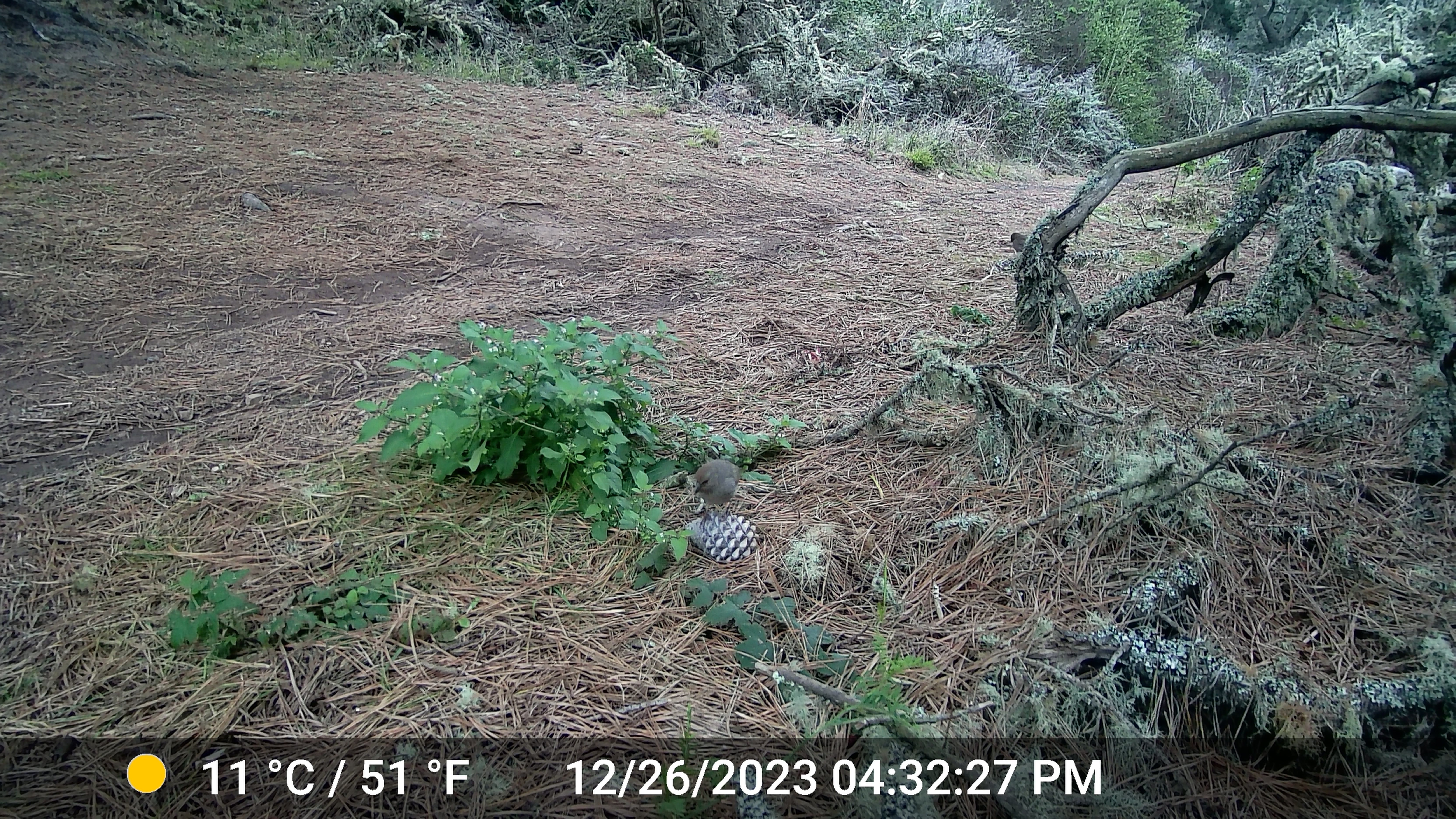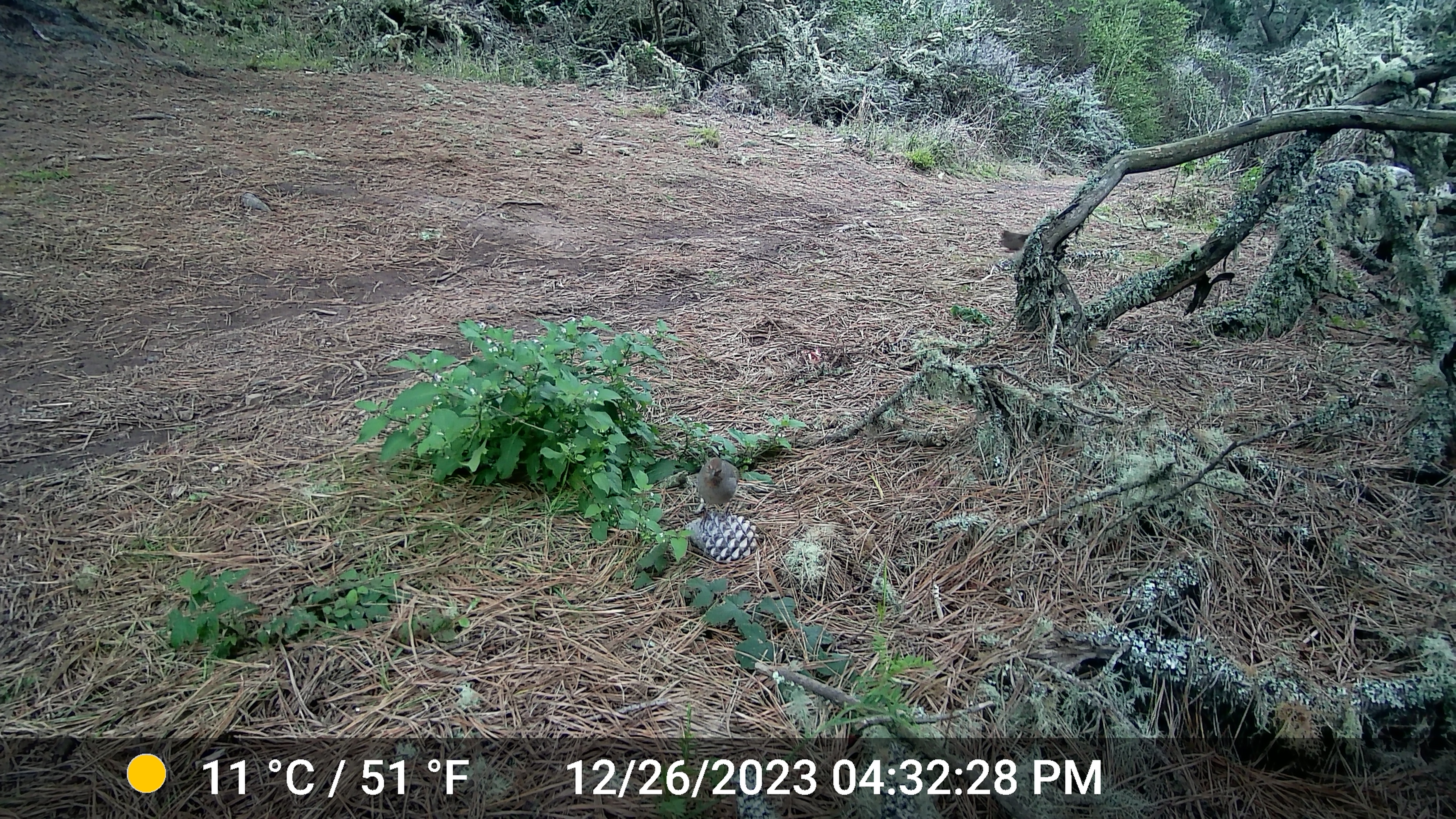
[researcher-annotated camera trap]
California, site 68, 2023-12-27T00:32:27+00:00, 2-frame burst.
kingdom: Animalia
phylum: Chordata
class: Aves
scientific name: Aves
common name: bird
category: unknown bird